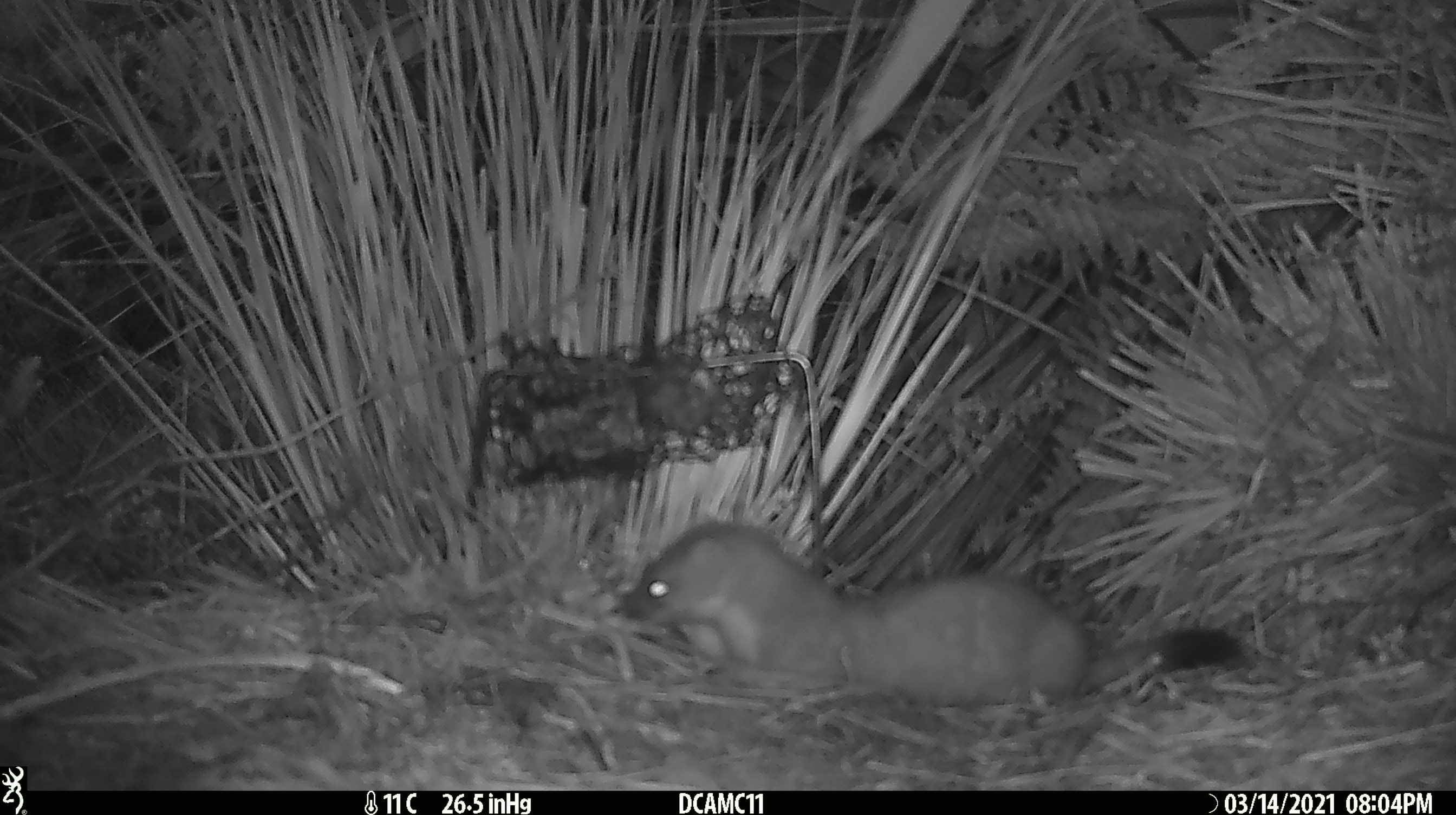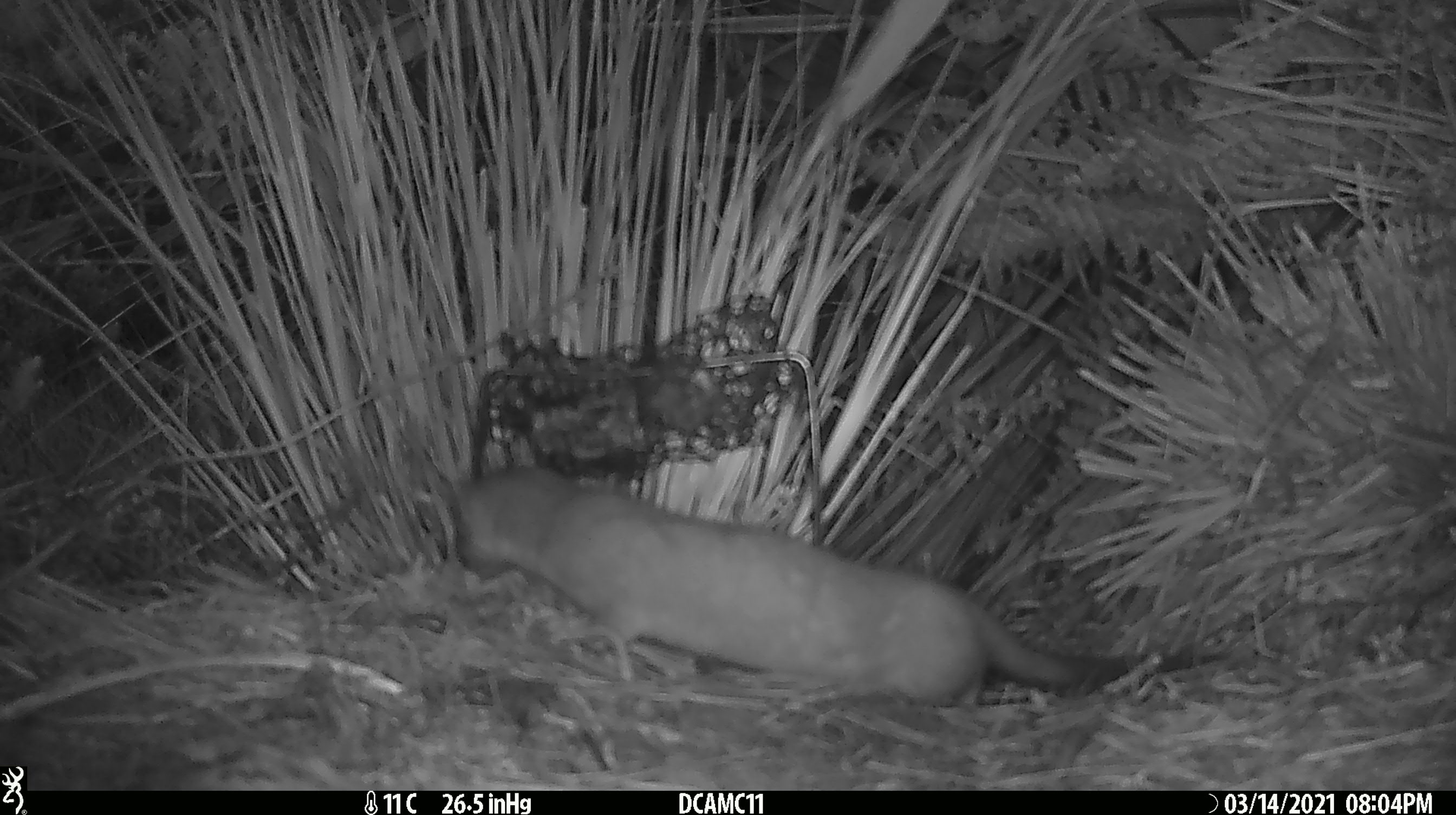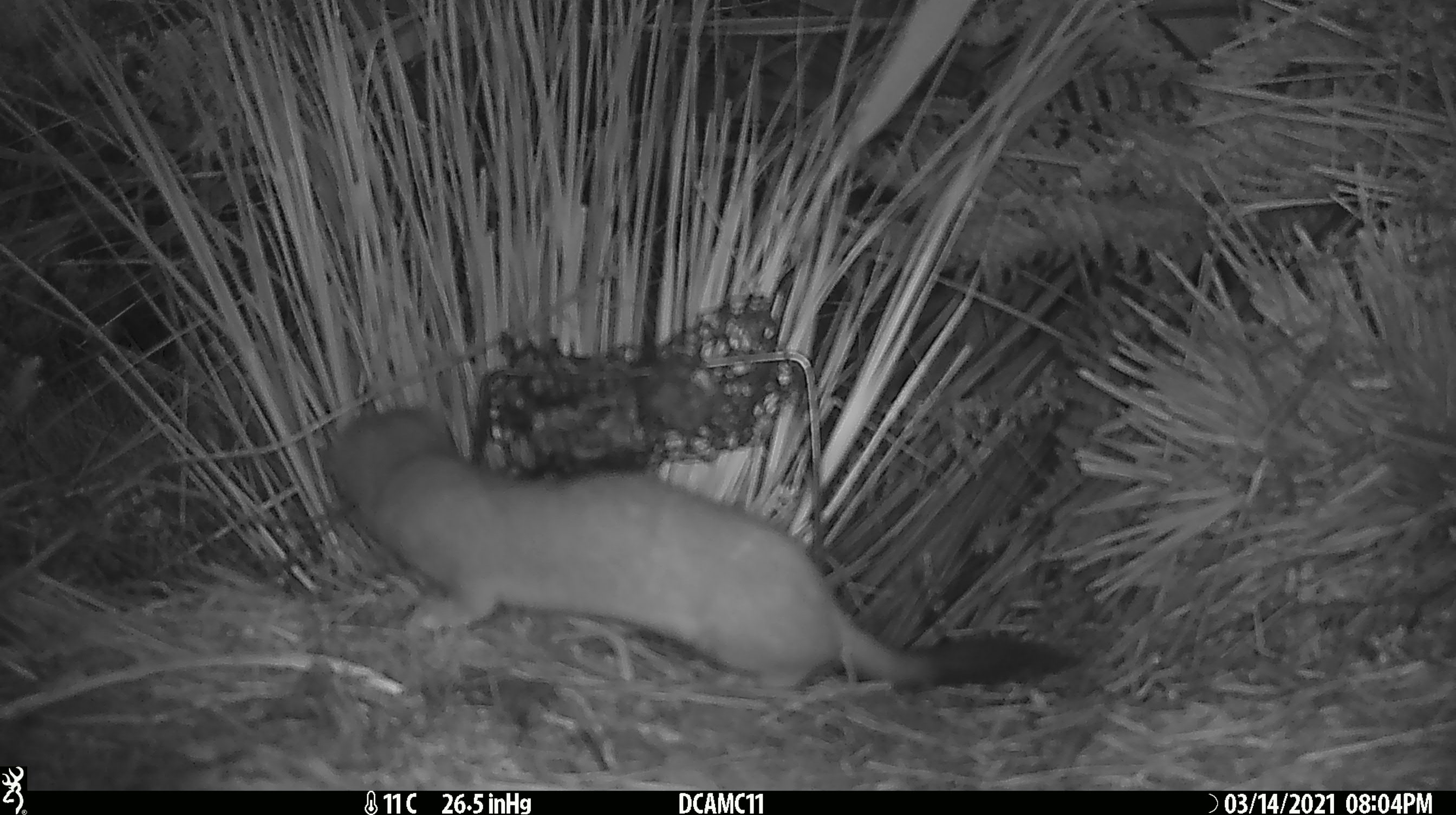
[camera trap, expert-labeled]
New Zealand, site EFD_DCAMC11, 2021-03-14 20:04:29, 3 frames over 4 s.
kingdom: Animalia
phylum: Chordata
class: Mammalia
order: Carnivora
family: Mustelidae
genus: Mustela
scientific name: Mustela erminea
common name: stoat